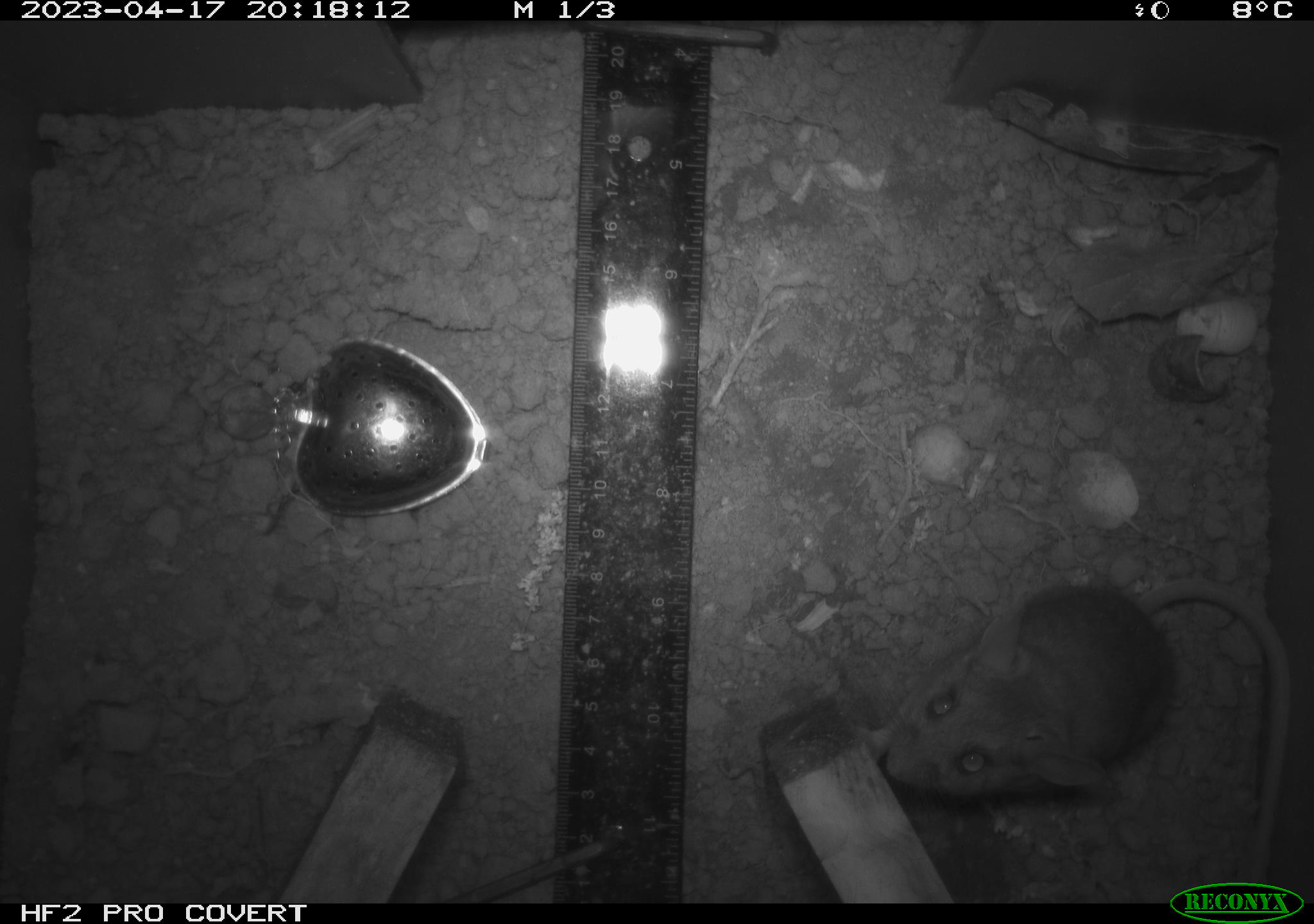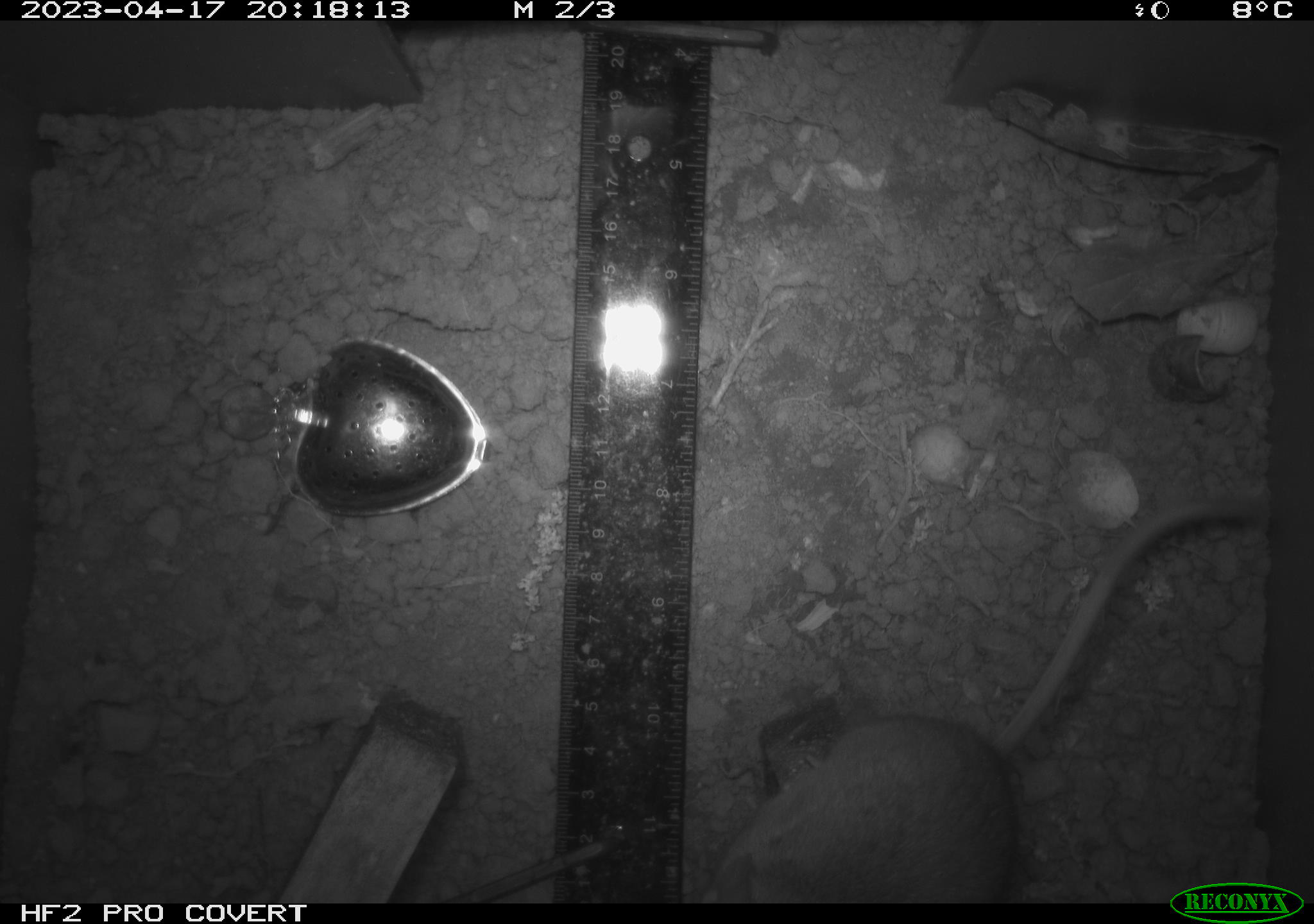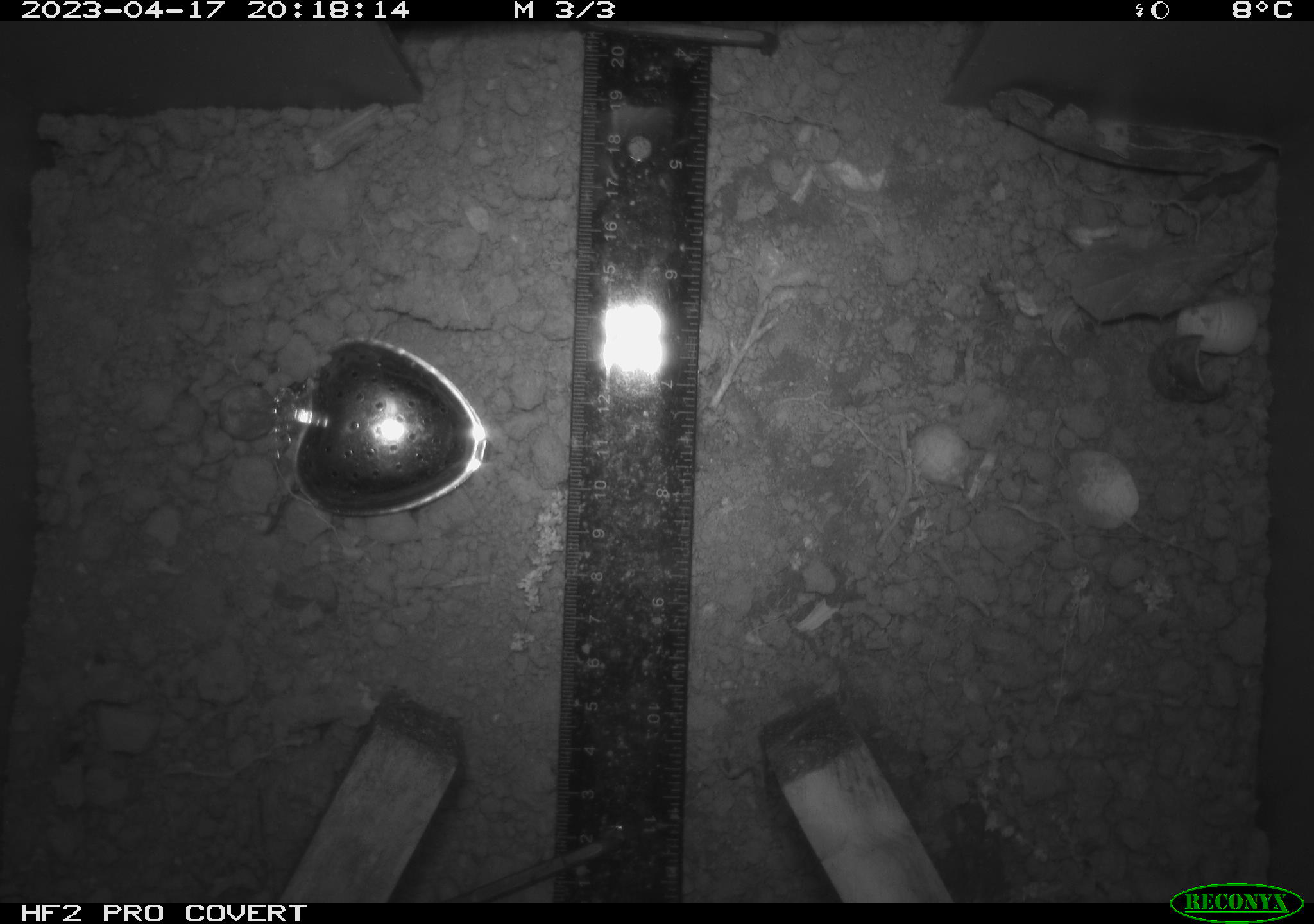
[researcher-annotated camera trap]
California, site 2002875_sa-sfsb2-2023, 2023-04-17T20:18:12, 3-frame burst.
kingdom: Animalia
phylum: Chordata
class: Mammalia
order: Rodentia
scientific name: Rodentia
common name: mouse species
Mouse species (Rodentia).